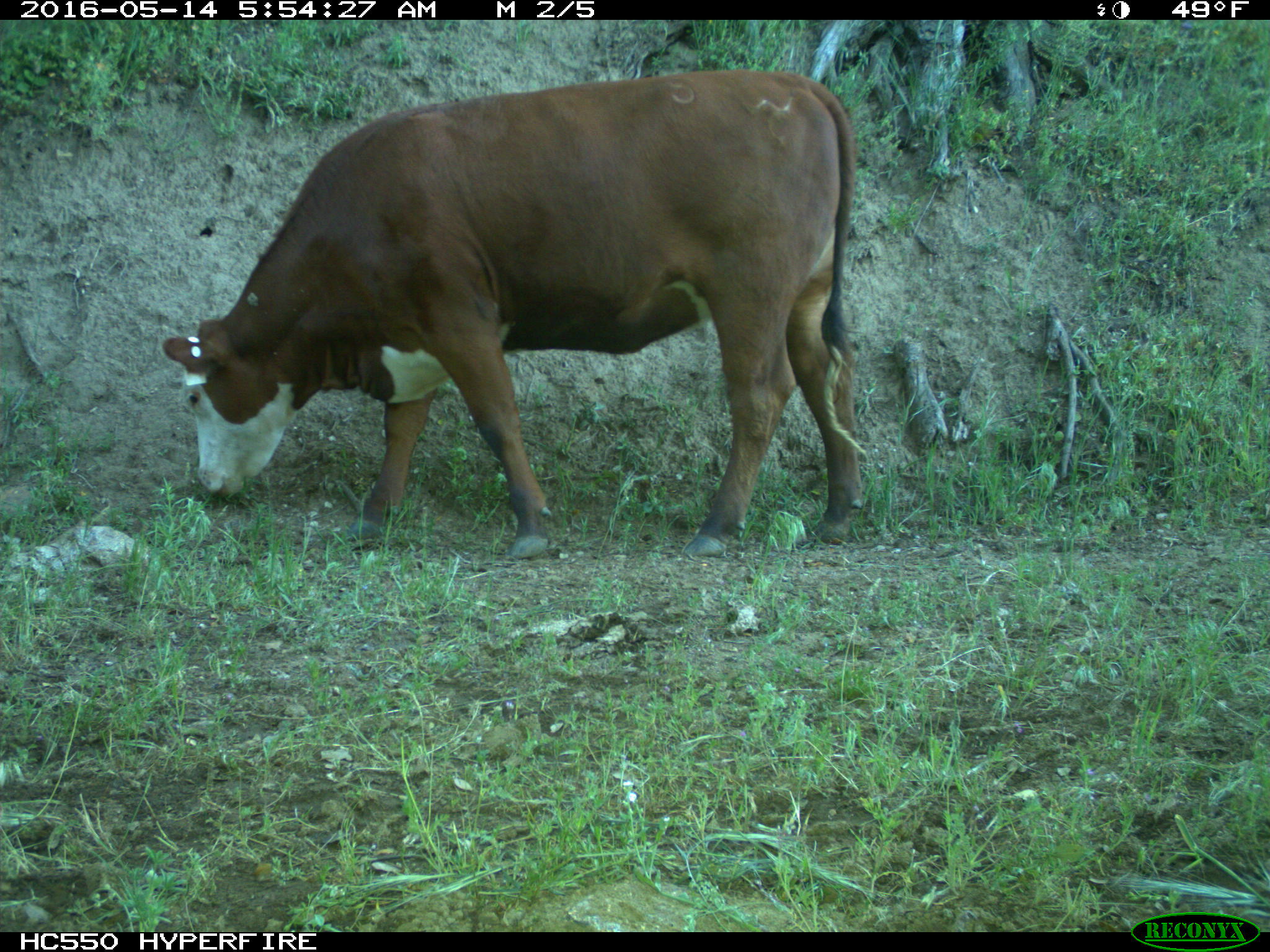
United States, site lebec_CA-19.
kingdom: Animalia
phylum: Chordata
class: Mammalia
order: Artiodactyla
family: Bovidae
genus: Bos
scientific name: Bos taurus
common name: domestic cow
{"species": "Bos taurus (domestic cow)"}